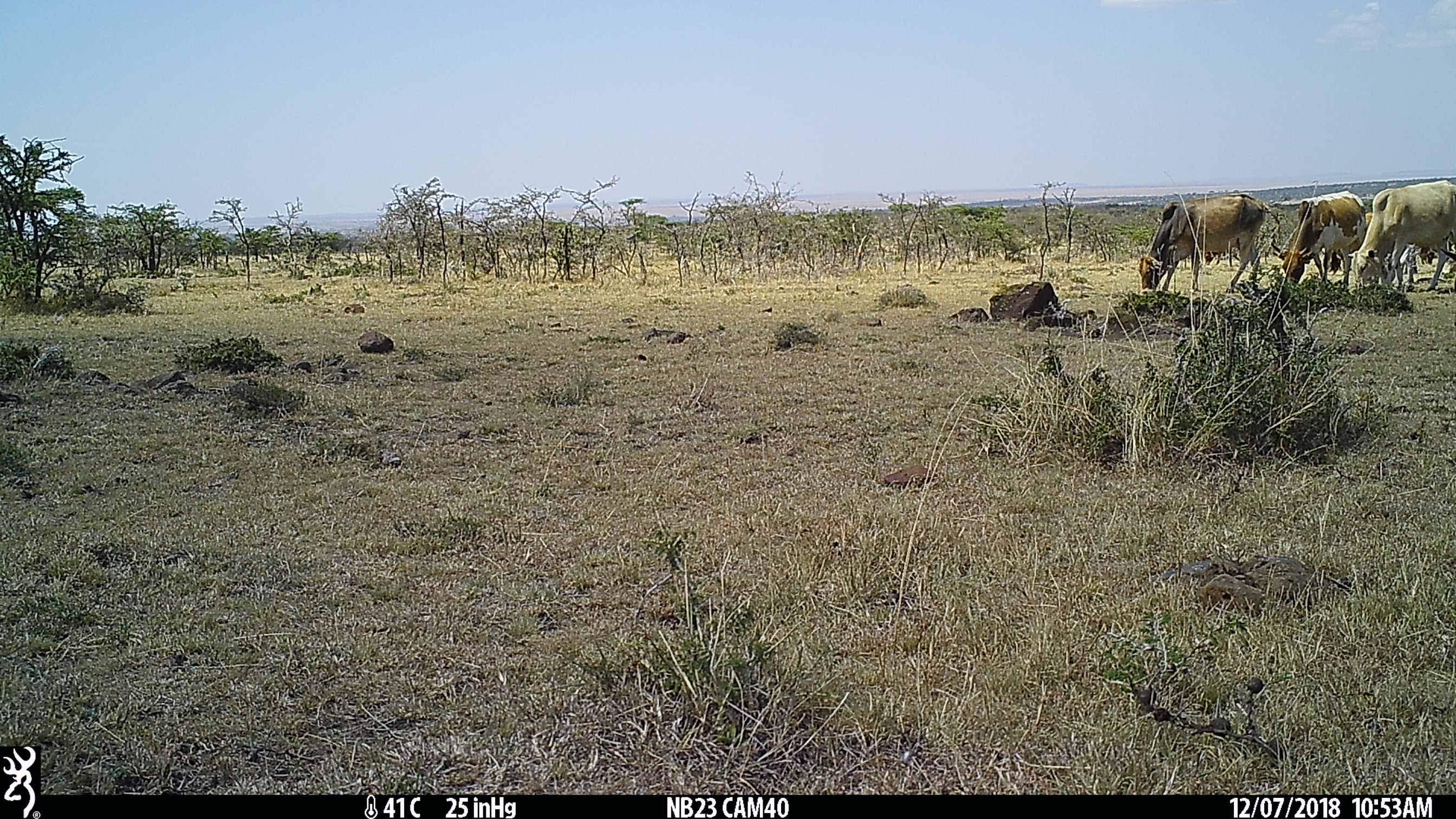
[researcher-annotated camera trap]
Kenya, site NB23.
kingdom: Animalia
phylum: Chordata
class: Mammalia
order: Artiodactyla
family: Bovidae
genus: Bos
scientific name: Bos taurus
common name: cattle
Cattle (Bos taurus).